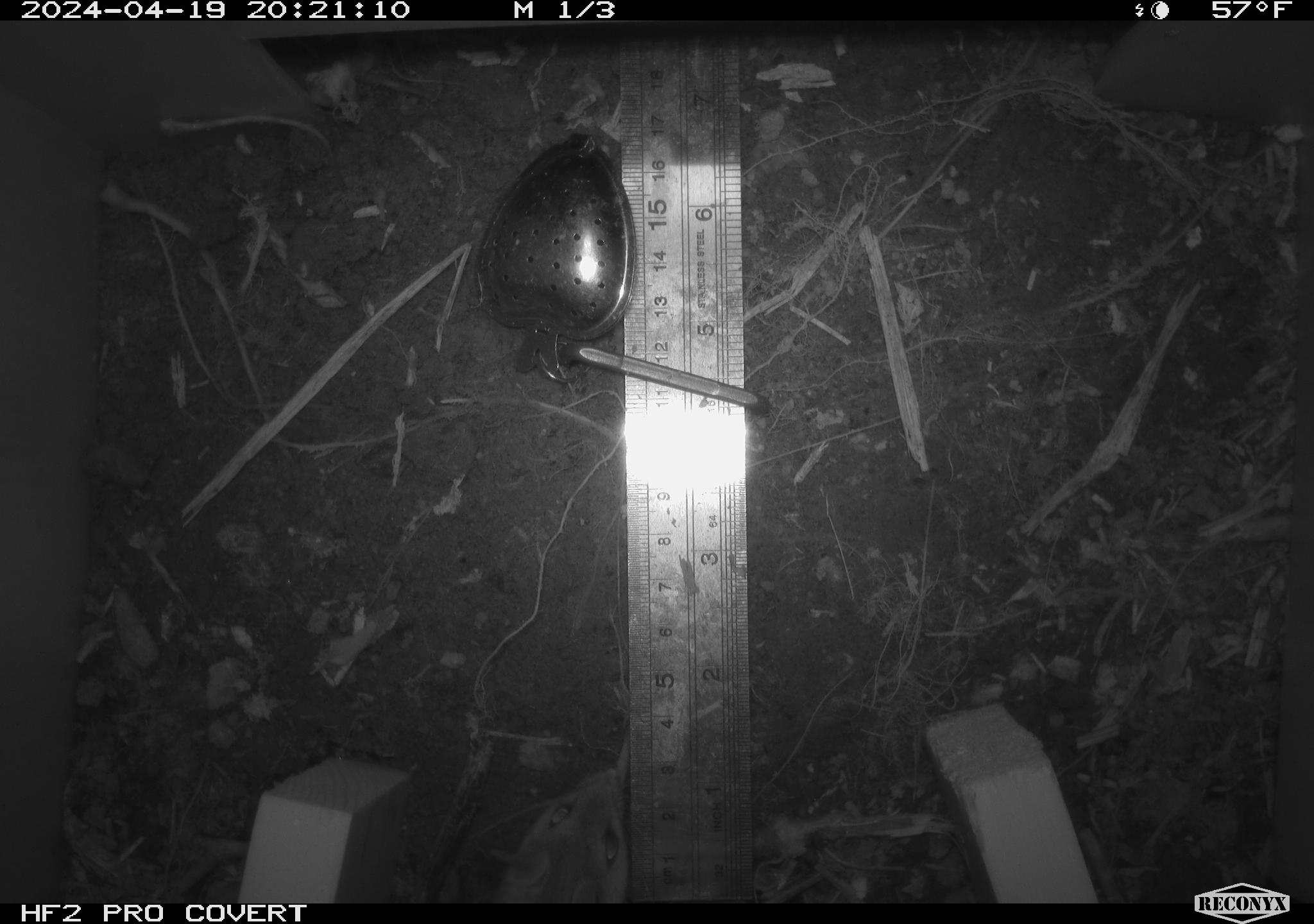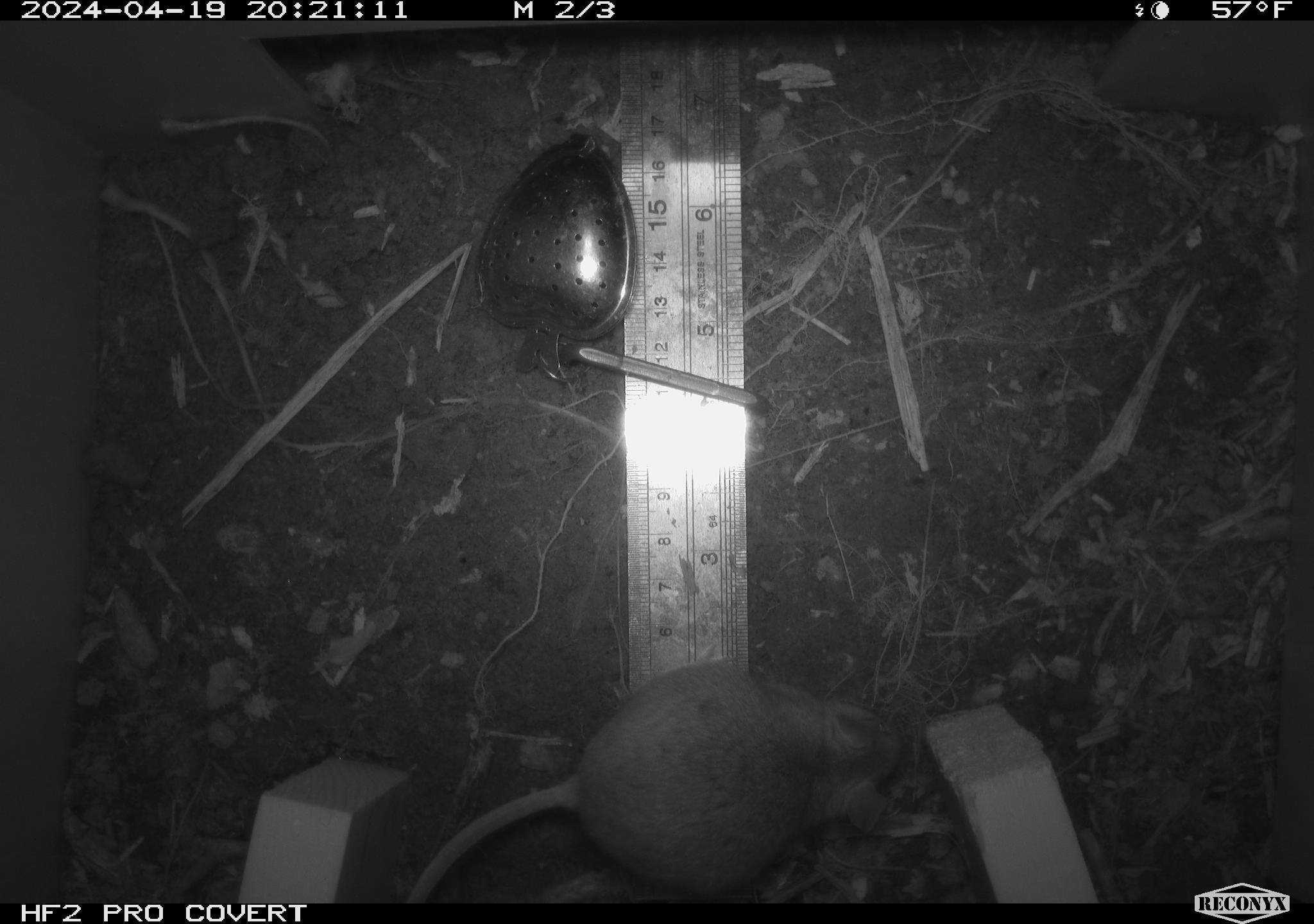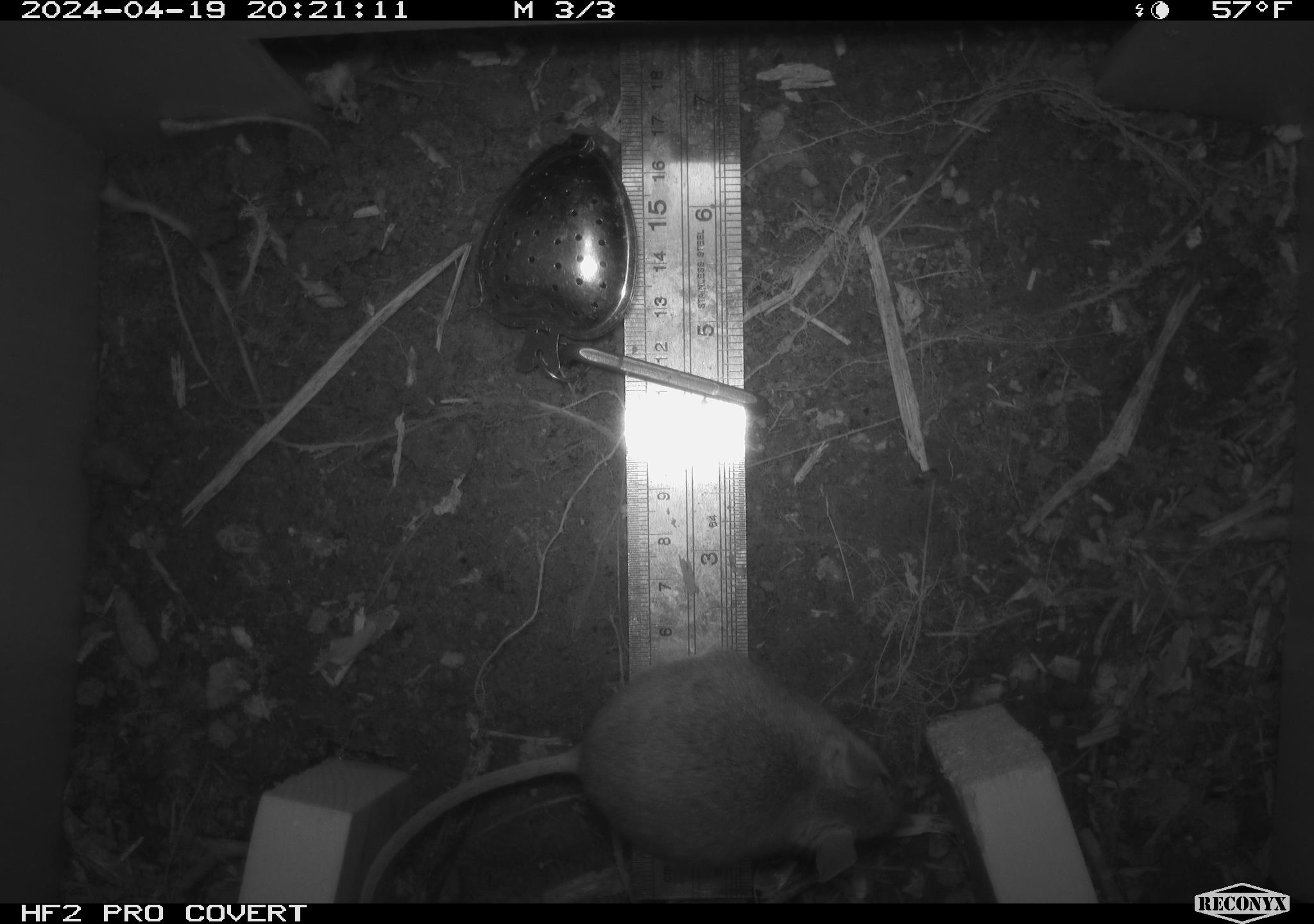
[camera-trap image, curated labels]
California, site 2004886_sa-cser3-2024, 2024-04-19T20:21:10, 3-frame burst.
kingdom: Animalia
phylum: Chordata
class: Mammalia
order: Rodentia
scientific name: Rodentia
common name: rodent